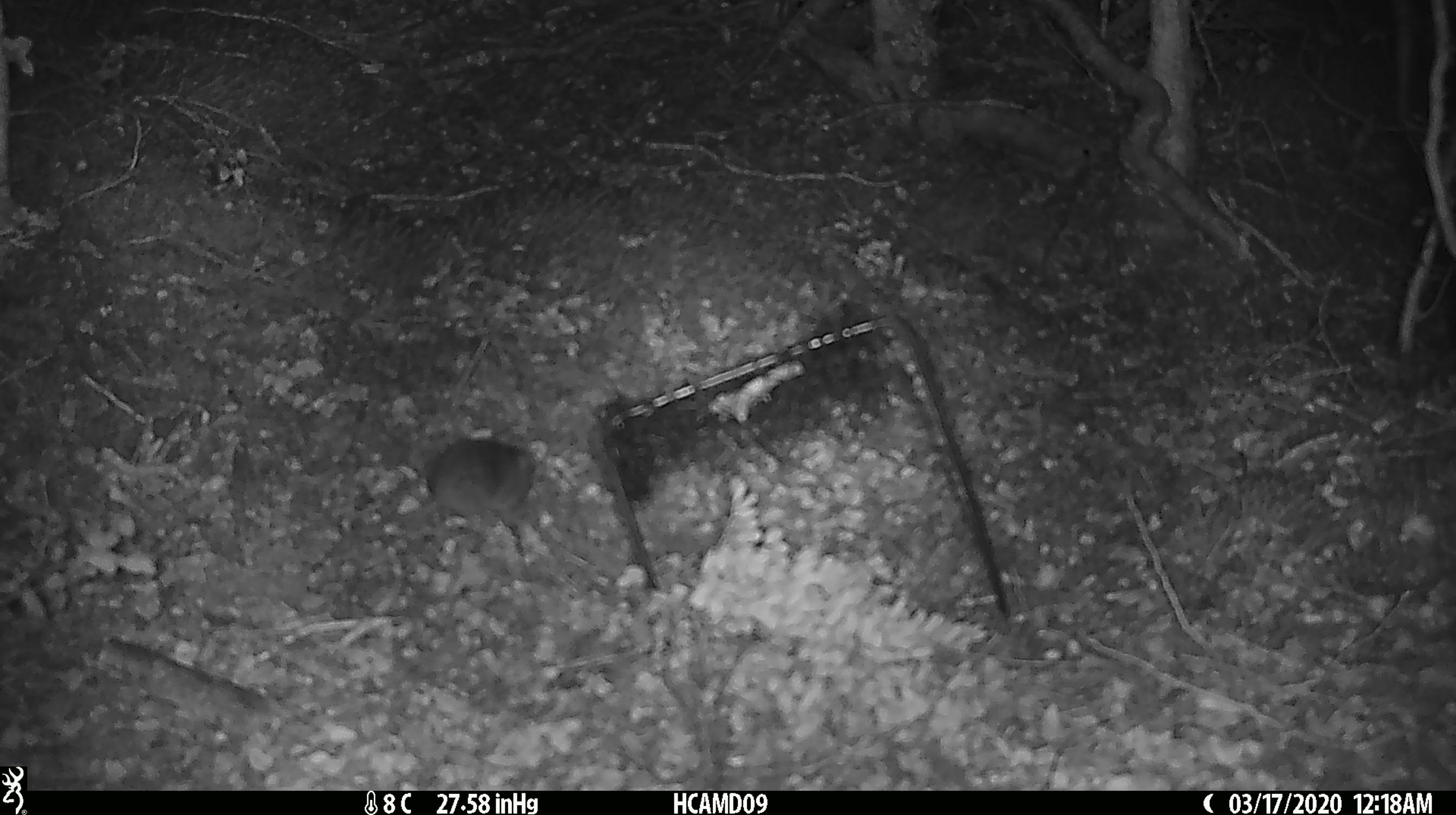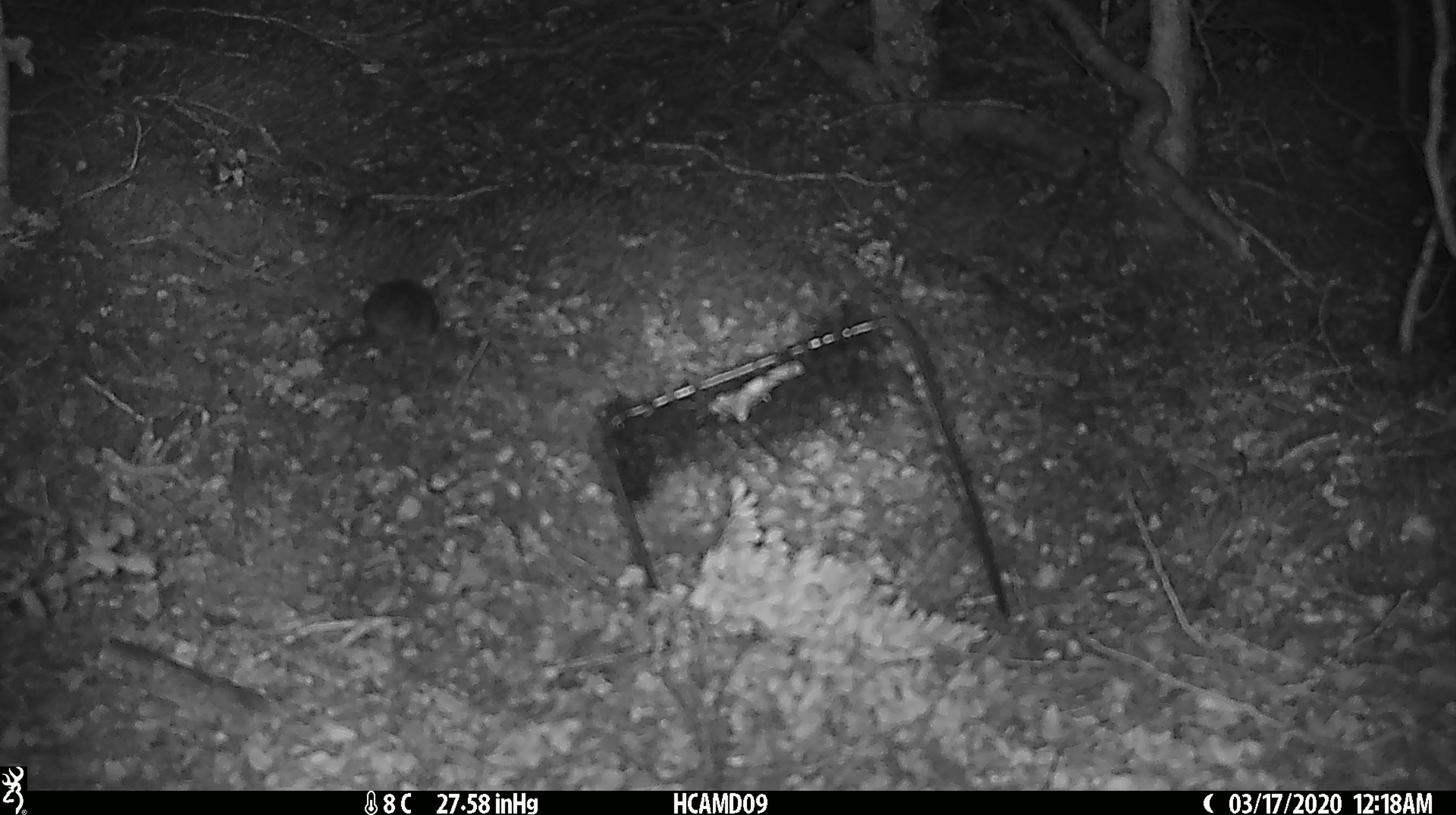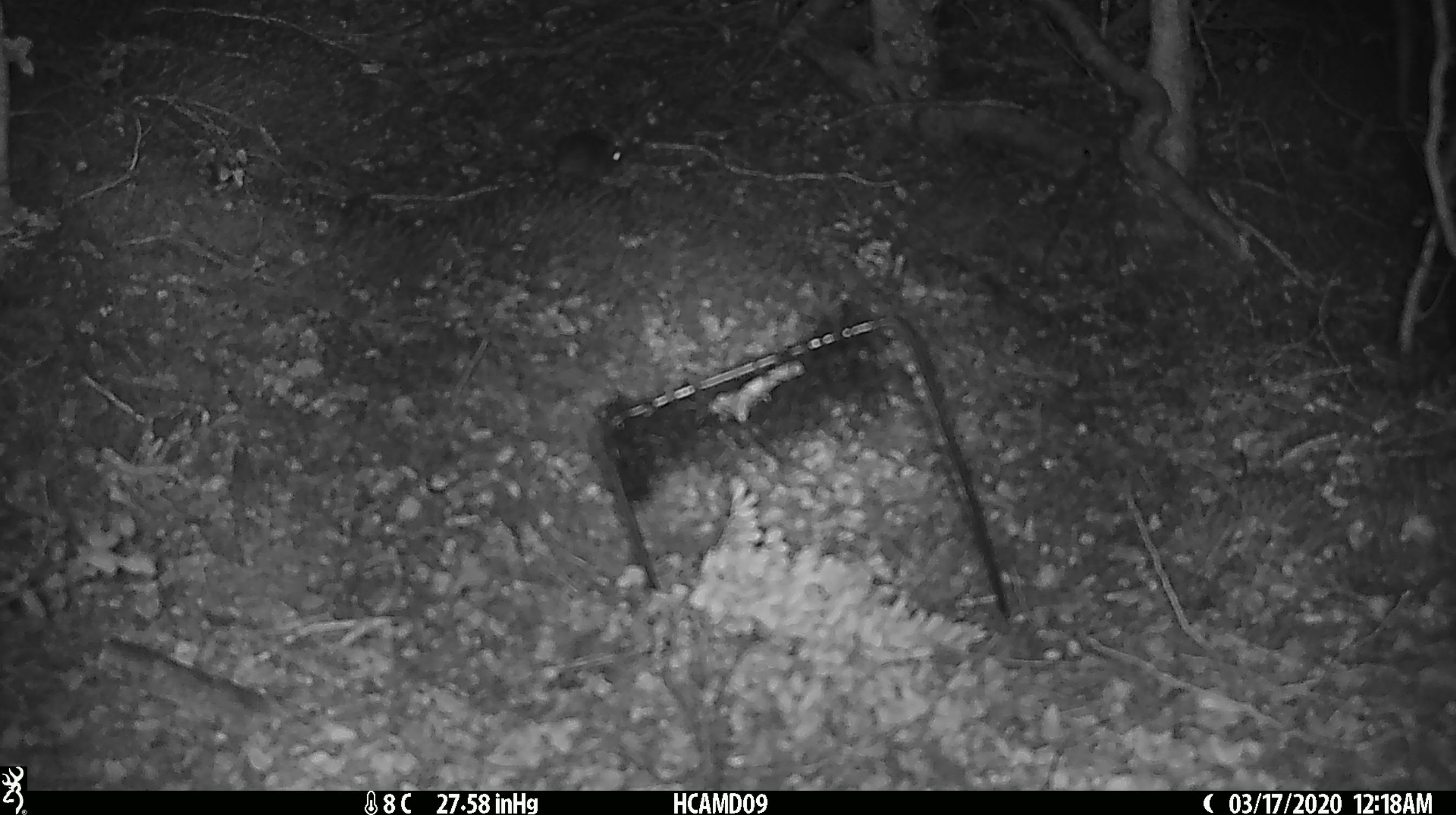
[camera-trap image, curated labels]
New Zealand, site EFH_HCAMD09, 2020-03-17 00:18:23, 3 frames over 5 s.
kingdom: Animalia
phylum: Chordata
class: Mammalia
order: Rodentia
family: Muridae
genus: Mus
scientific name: Mus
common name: mouse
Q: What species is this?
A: Mouse (Mus).